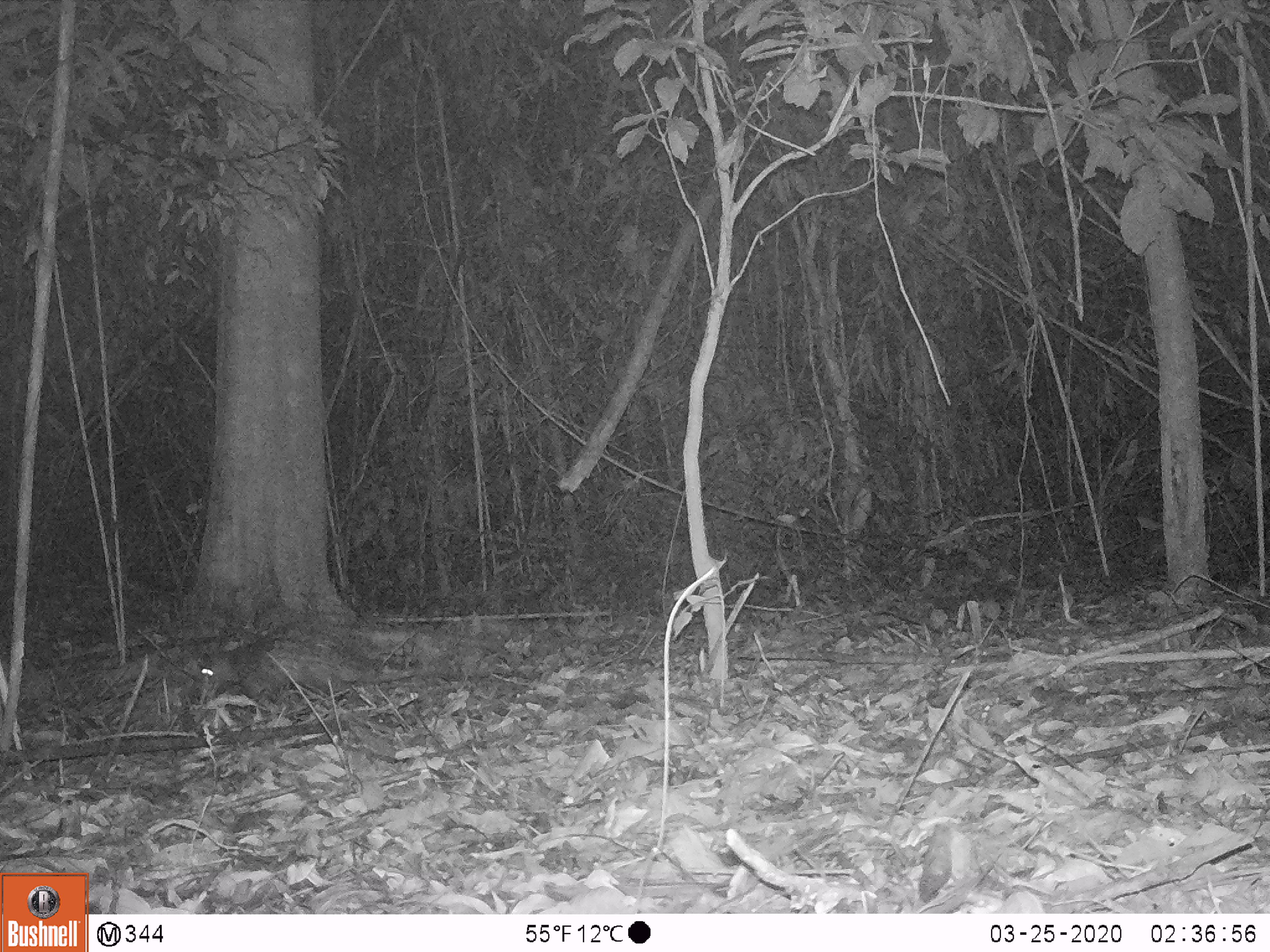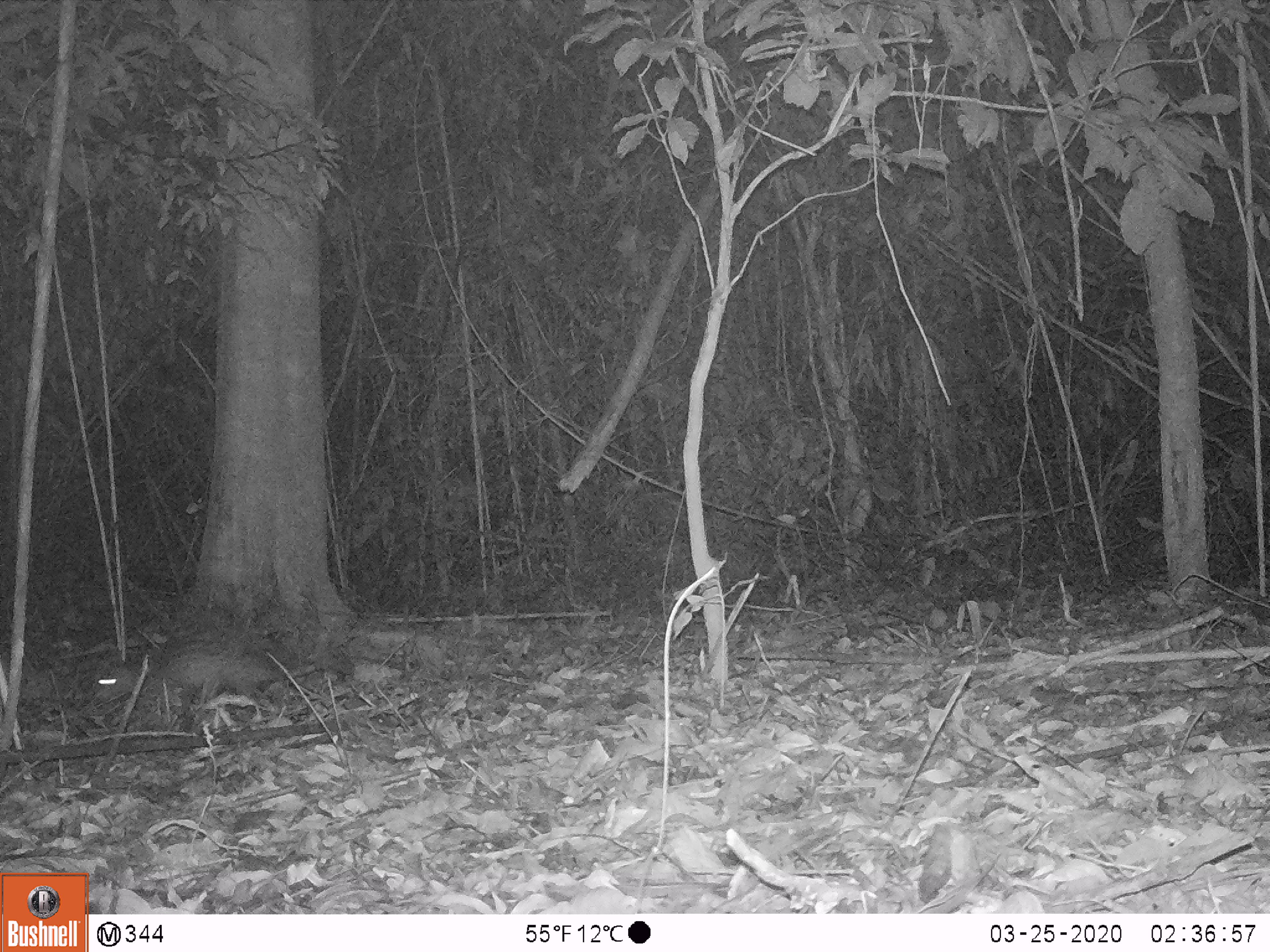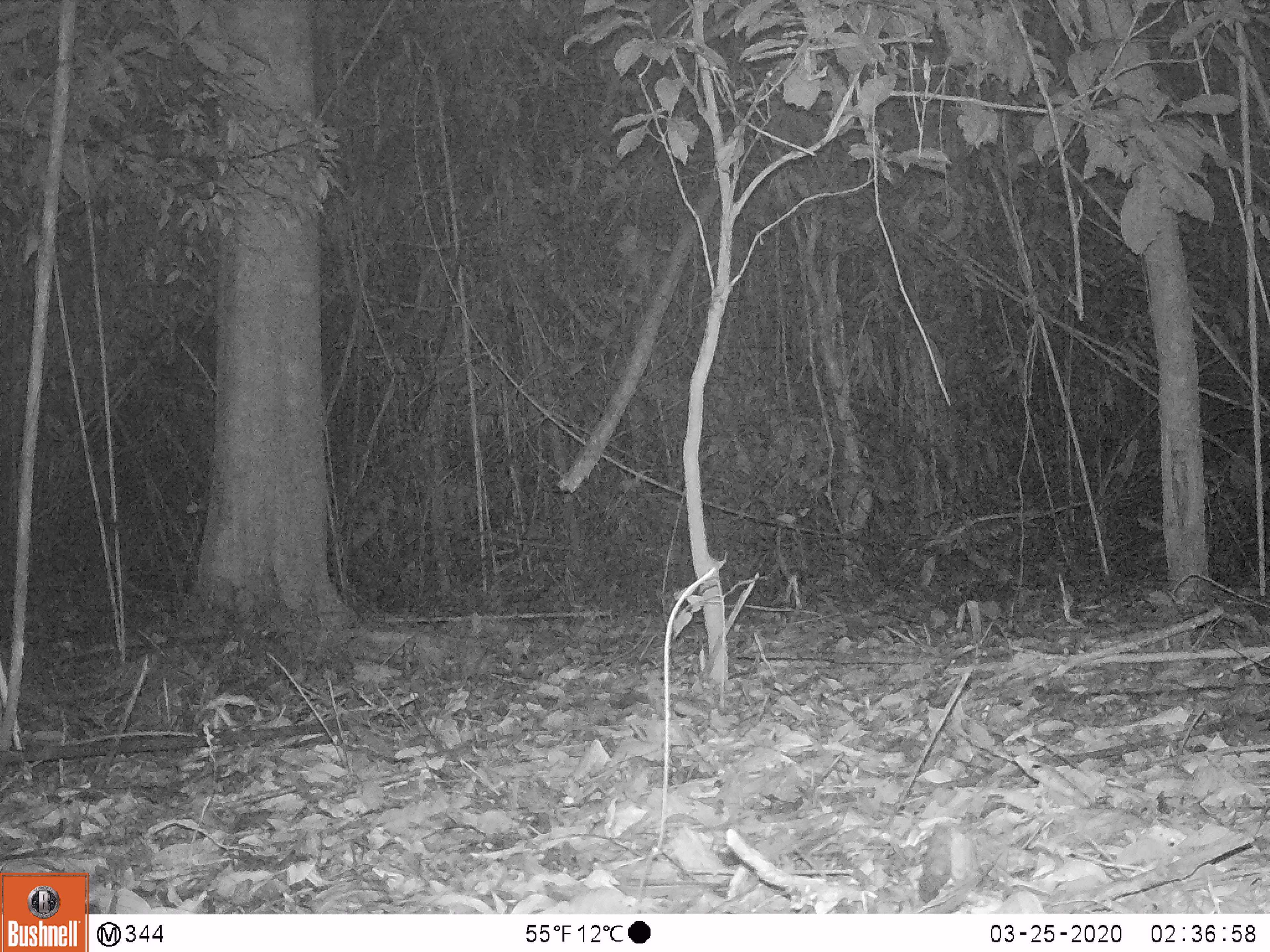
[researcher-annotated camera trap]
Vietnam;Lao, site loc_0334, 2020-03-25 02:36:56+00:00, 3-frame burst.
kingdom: Animalia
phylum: Chordata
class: Mammalia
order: Rodentia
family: Hystricidae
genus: Atherurus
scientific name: Atherurus macrourus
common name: asiatic brush-tailed porcupine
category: asiatic brush tailed porcupine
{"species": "asiatic brush tailed porcupine (asiatic brush-tailed porcupine) (Atherurus macrourus)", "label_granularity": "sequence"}